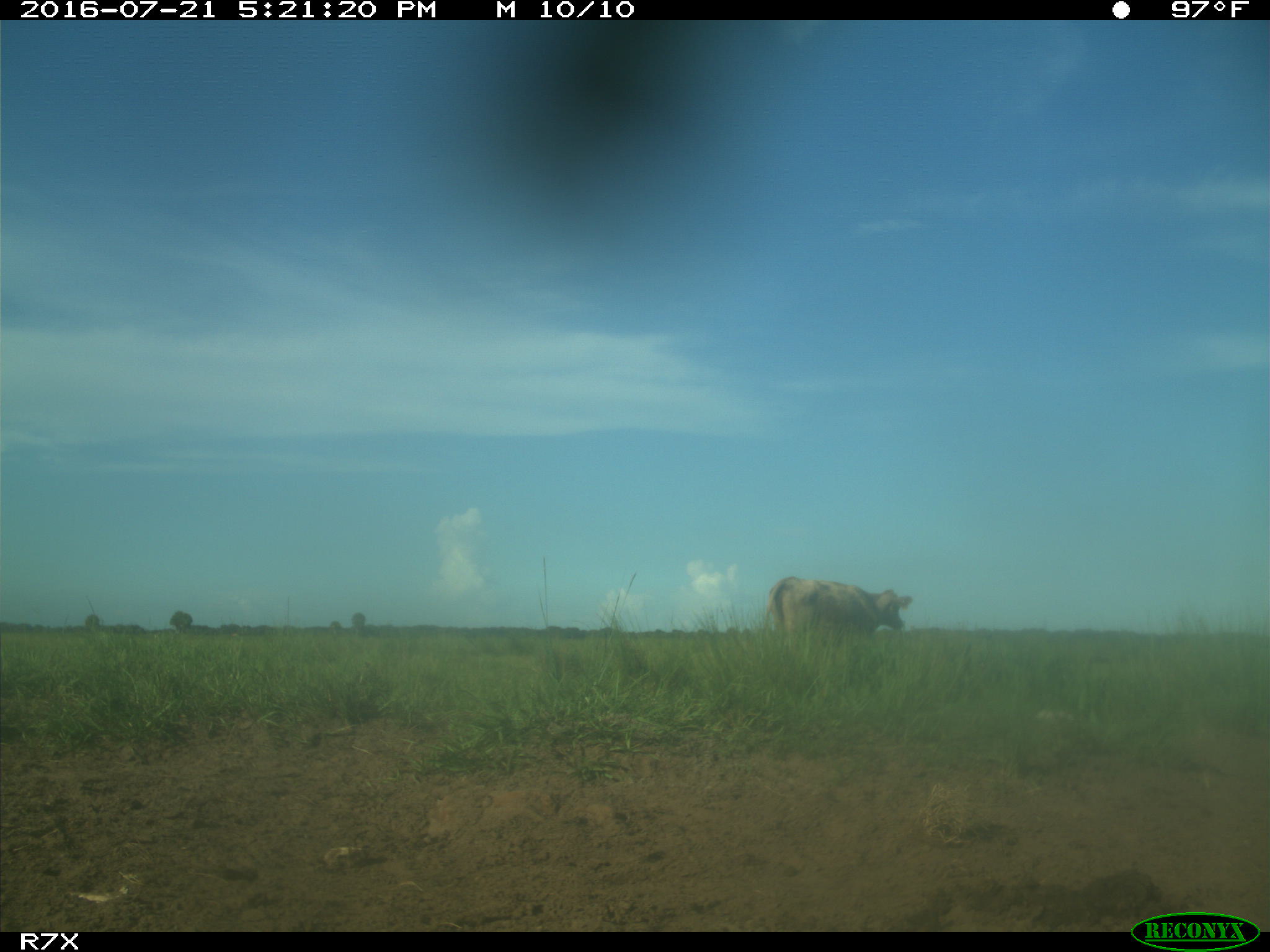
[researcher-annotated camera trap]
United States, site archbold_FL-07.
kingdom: Animalia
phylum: Chordata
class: Mammalia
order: Artiodactyla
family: Bovidae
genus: Bos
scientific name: Bos taurus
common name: domestic cow